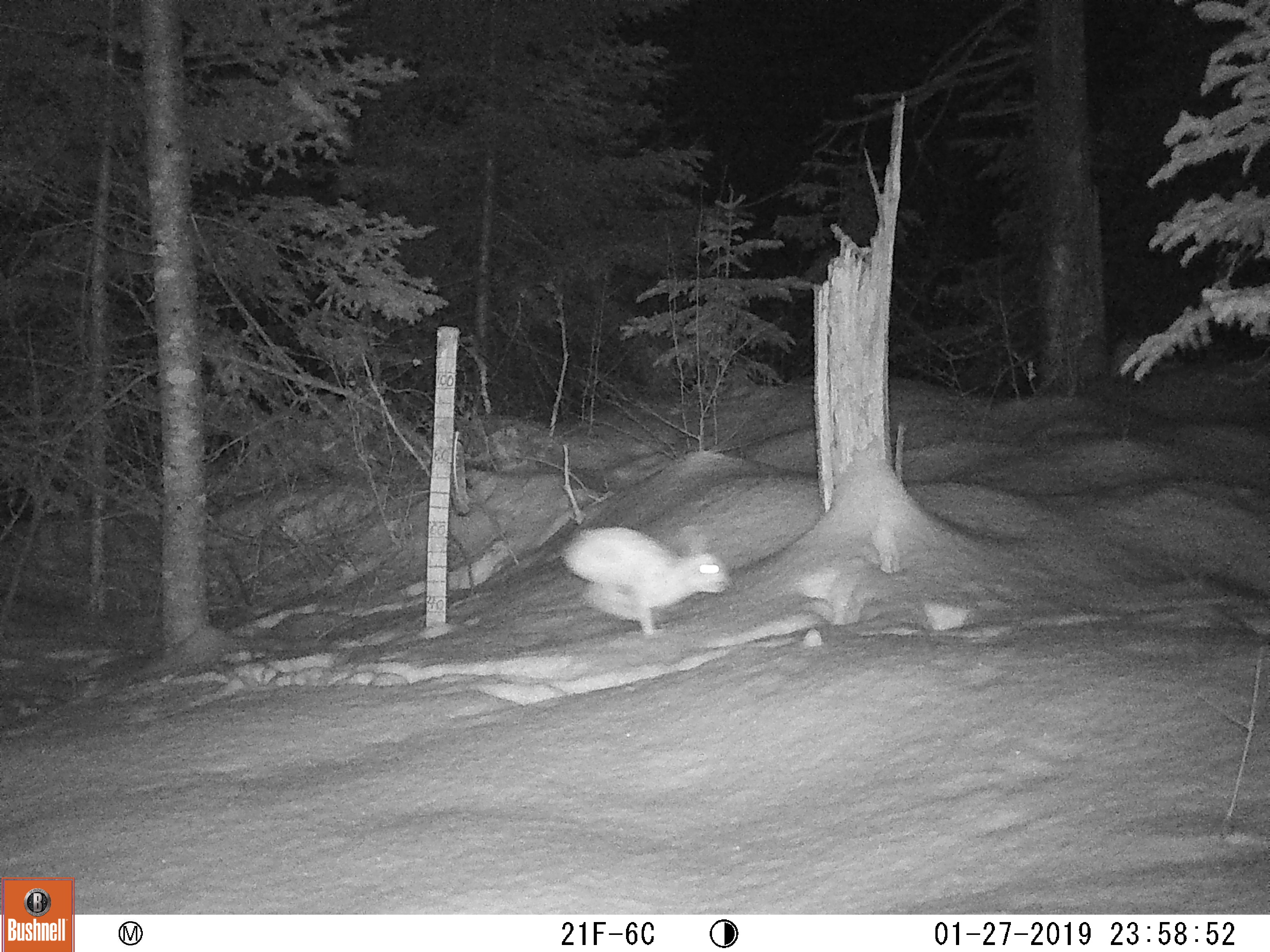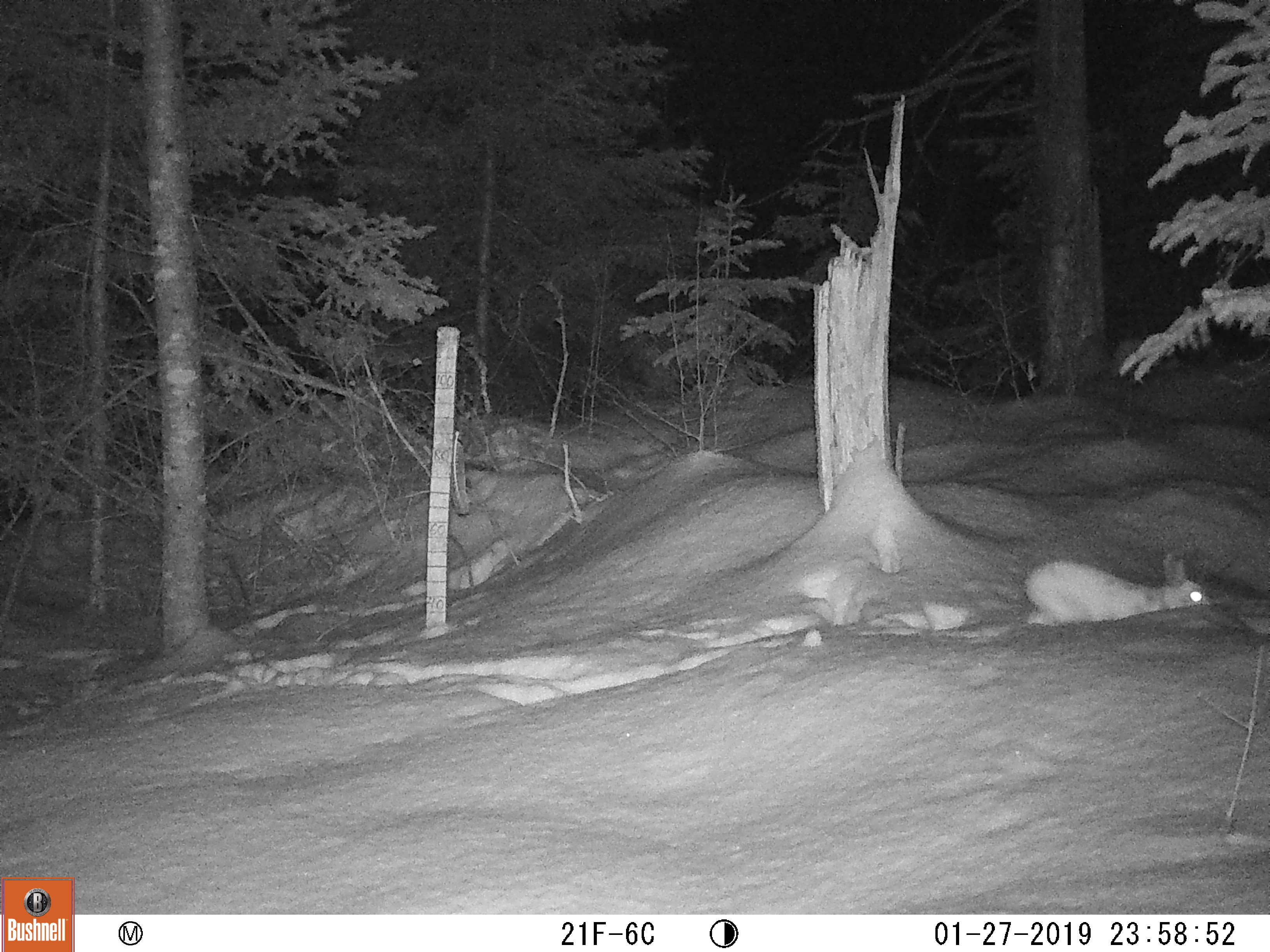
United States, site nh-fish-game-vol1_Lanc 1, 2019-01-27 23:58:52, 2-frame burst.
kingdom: Animalia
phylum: Chordata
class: Mammalia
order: Lagomorpha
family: Leporidae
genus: Lepus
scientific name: Lepus americanus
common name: snowshoe hare